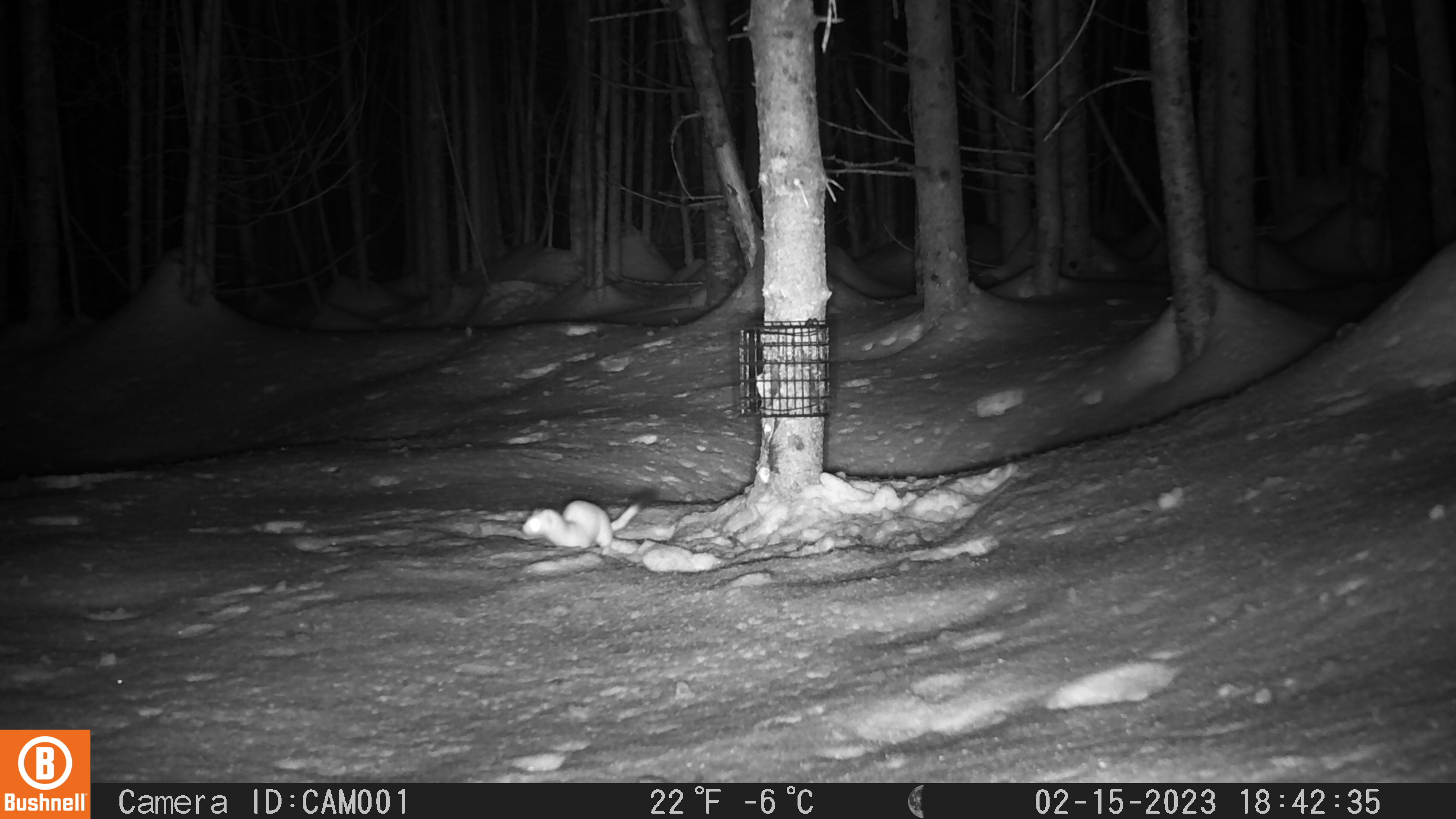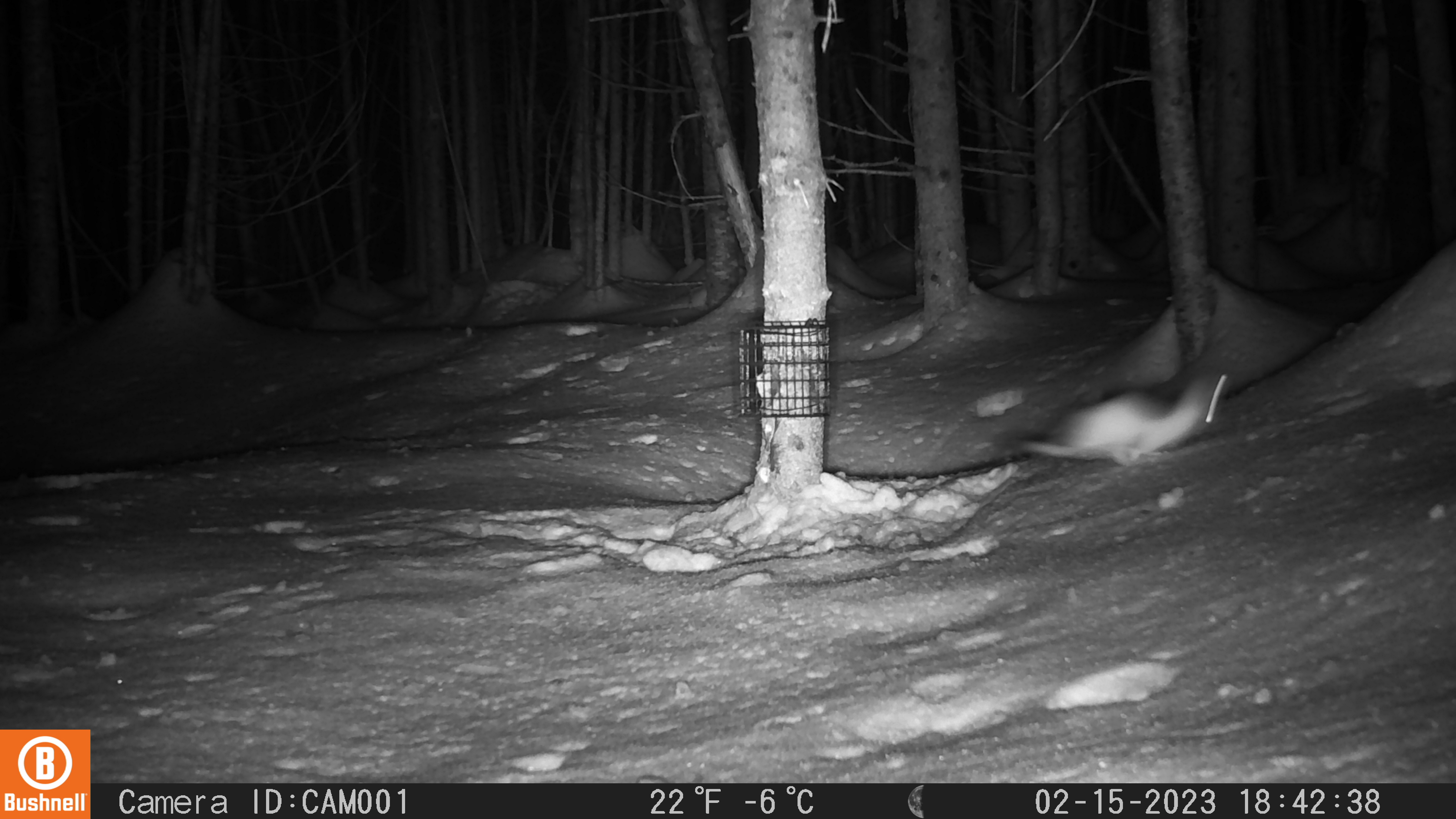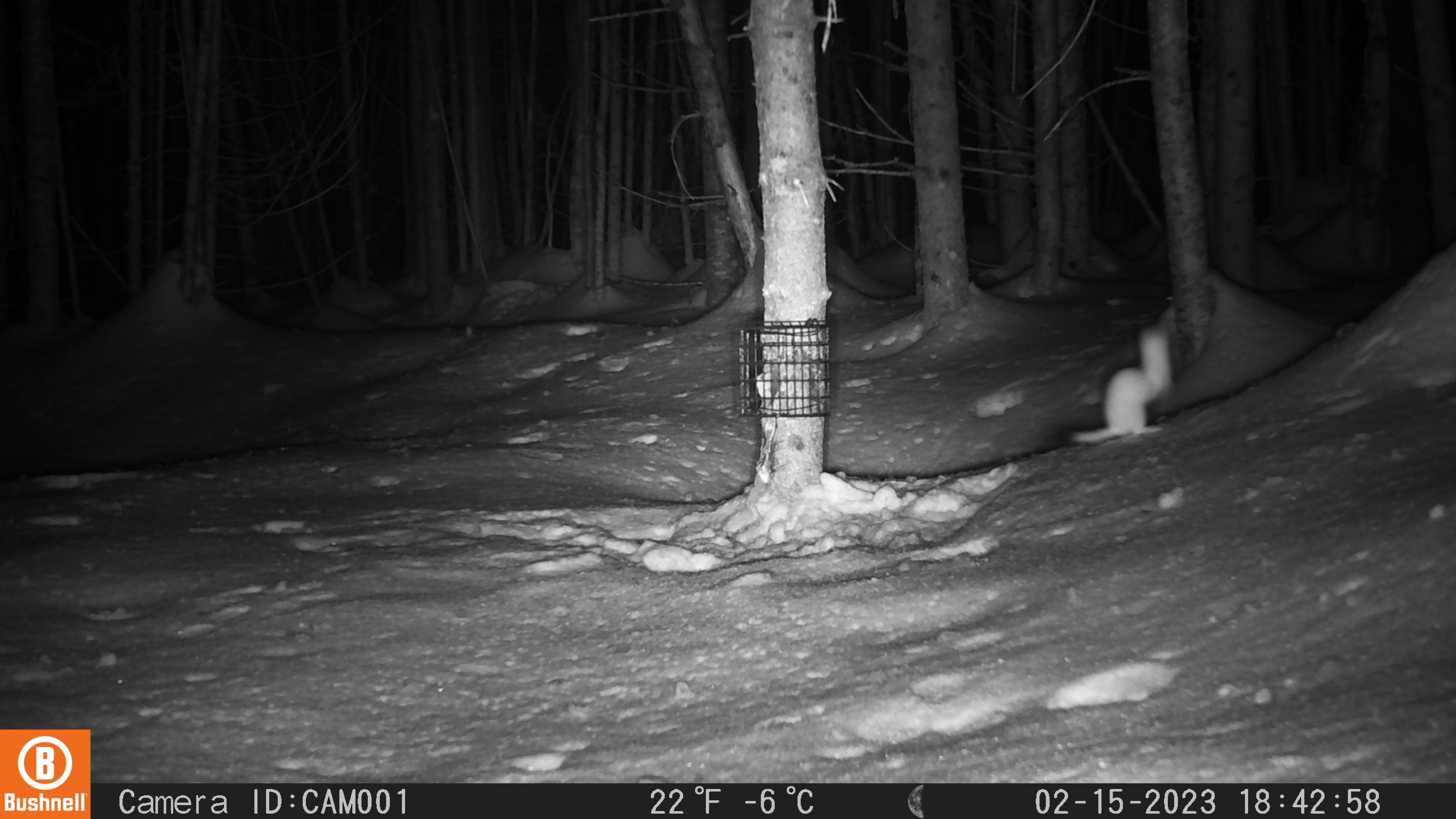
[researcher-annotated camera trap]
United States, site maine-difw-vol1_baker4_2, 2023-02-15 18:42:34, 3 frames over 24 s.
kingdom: Animalia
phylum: Chordata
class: Mammalia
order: Carnivora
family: Mustelidae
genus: Mustela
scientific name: Mustela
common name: weasel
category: weasel sp.